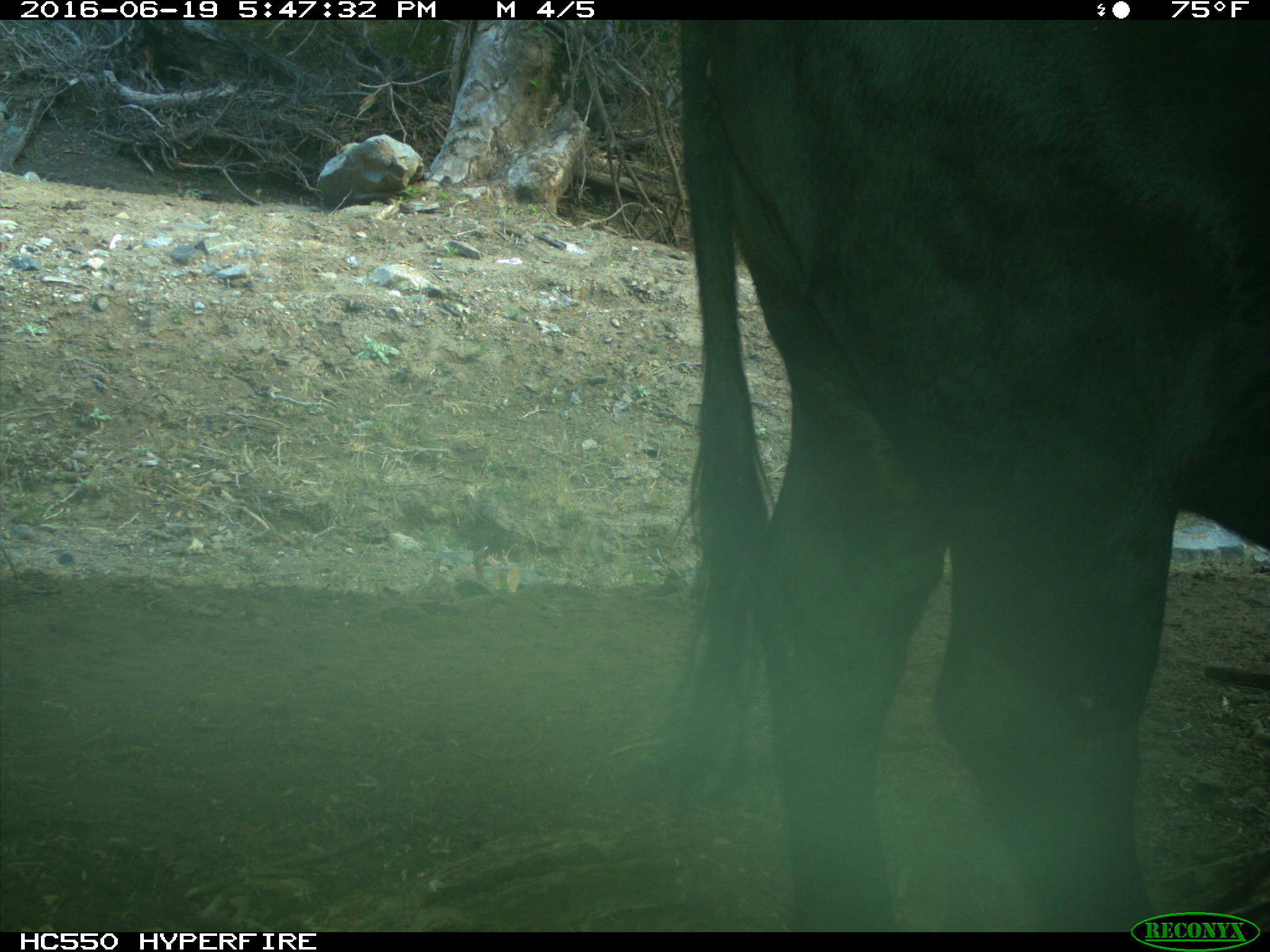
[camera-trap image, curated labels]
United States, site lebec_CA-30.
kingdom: Animalia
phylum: Chordata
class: Mammalia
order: Artiodactyla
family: Bovidae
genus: Bos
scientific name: Bos taurus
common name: domestic cow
Bos taurus (domestic cow).